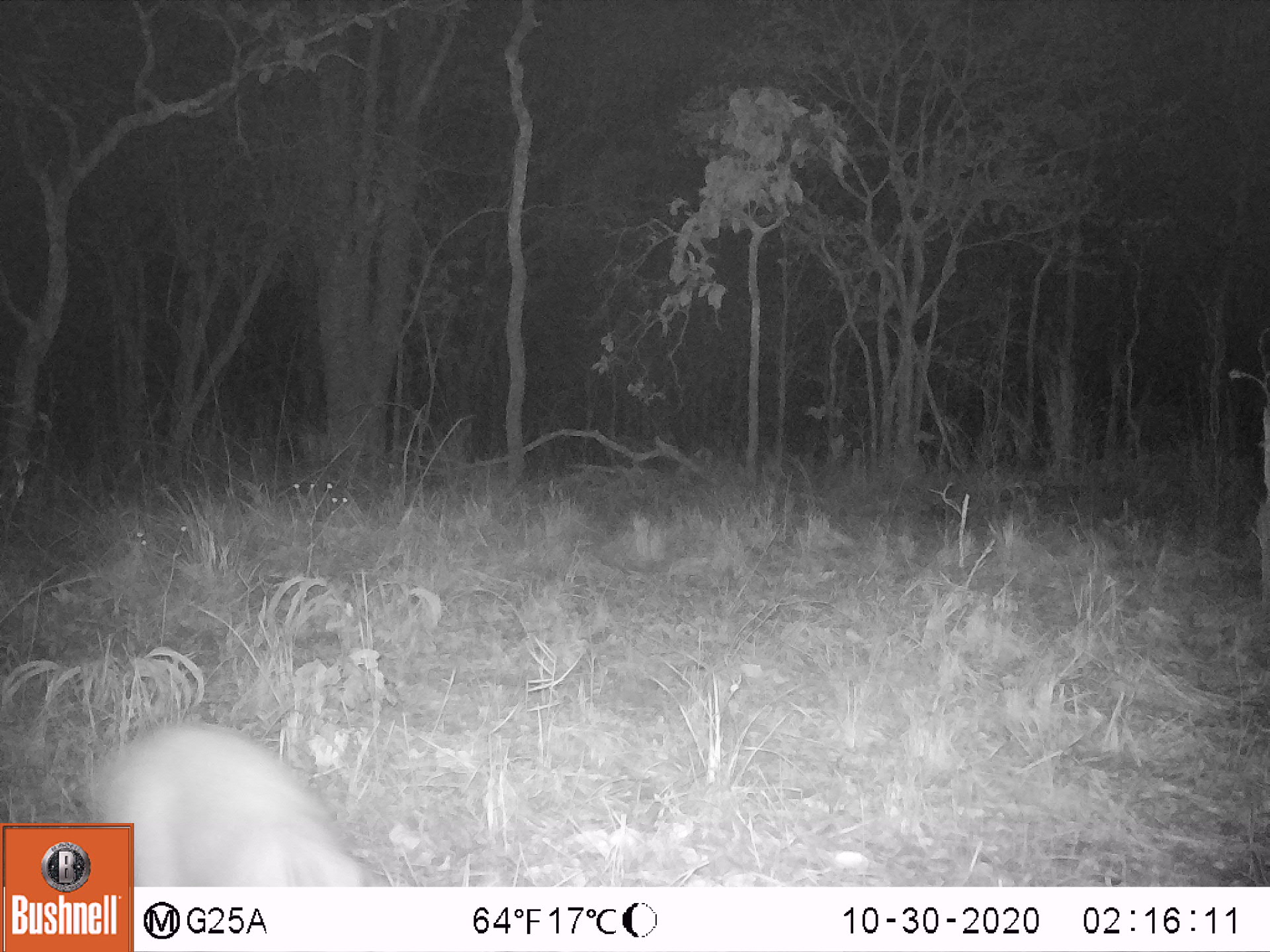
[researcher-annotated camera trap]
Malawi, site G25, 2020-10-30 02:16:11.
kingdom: Animalia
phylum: Chordata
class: Mammalia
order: Artiodactyla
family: Bovidae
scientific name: Antilopinae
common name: small antelope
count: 1